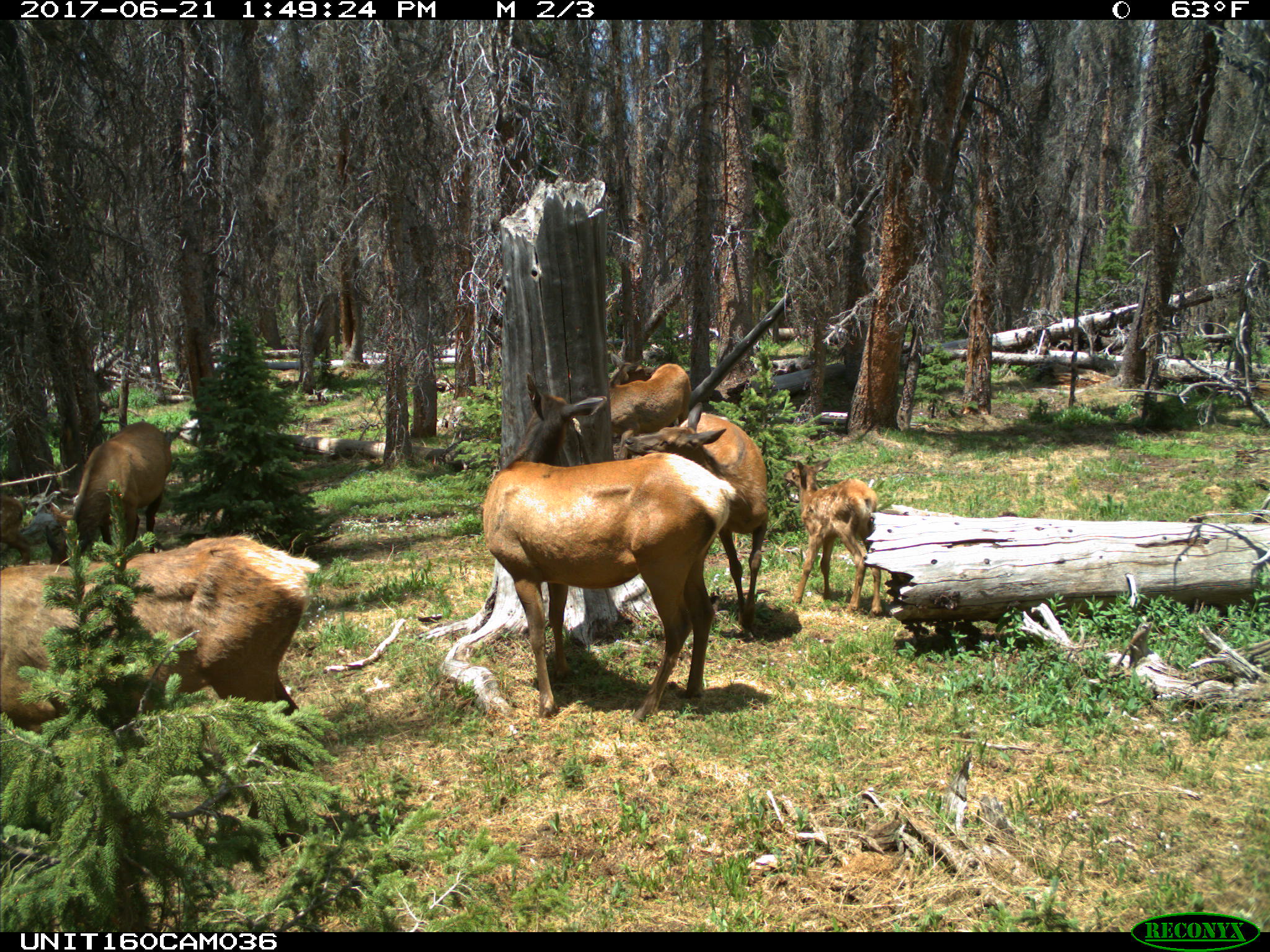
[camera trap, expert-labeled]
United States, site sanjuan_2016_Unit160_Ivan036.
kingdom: Animalia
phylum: Chordata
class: Mammalia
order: Artiodactyla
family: Cervidae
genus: Cervus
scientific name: Cervus elaphus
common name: red deer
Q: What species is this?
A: Cervus elaphus (red deer).